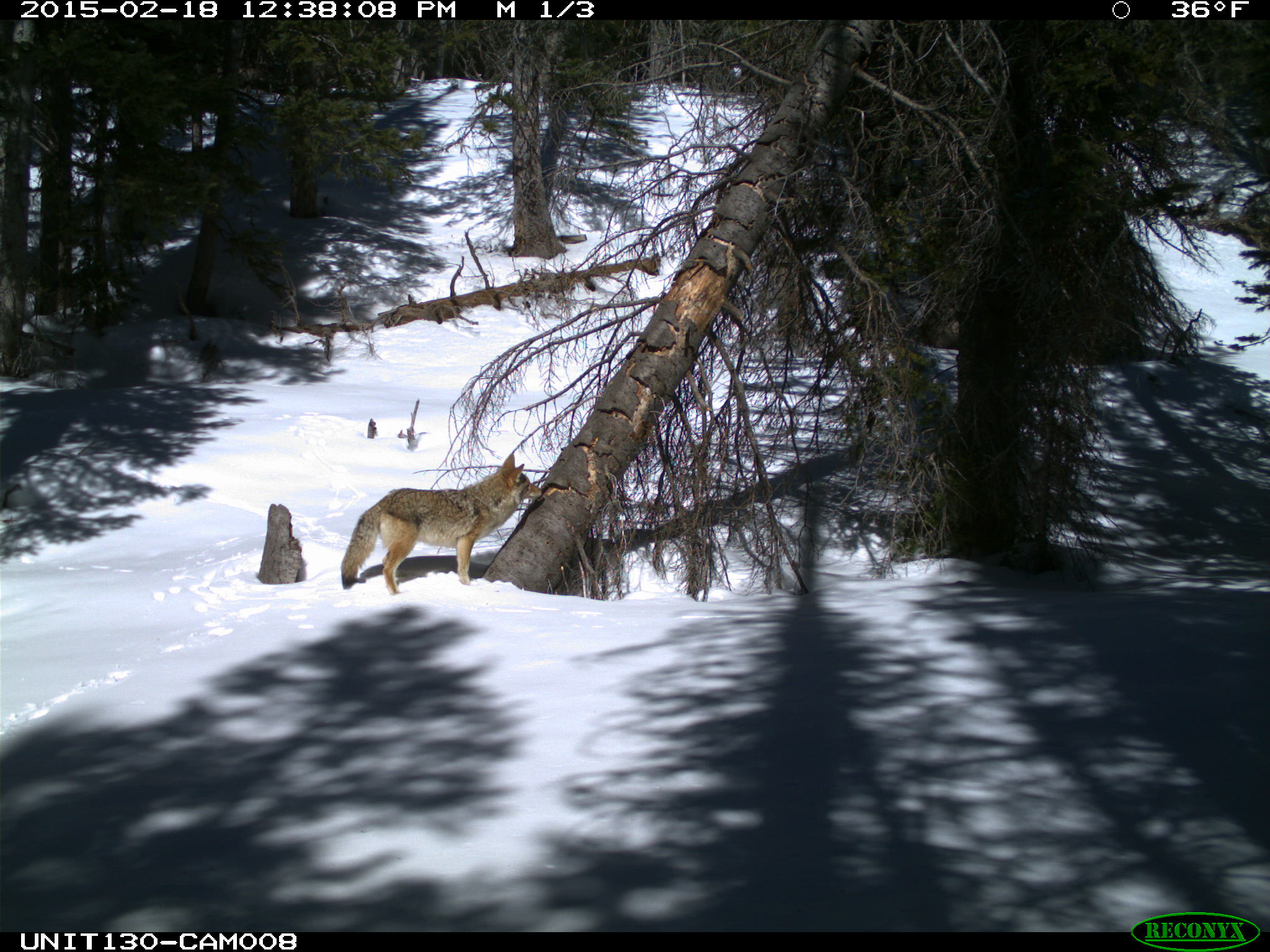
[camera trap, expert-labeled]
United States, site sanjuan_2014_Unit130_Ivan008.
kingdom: Animalia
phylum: Chordata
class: Mammalia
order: Carnivora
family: Canidae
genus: Canis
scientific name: Canis latrans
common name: coyote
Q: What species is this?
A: Canis latrans (coyote).